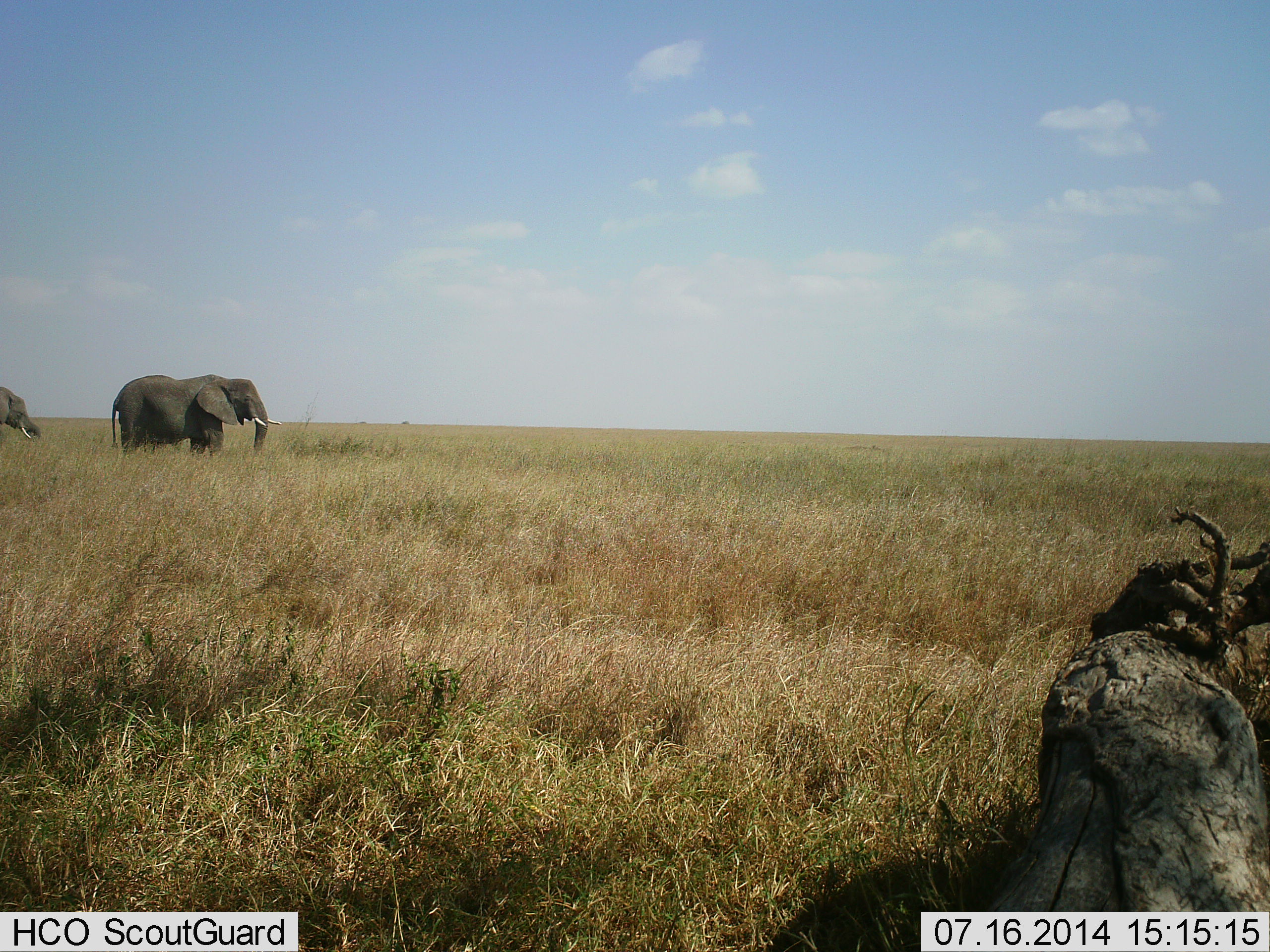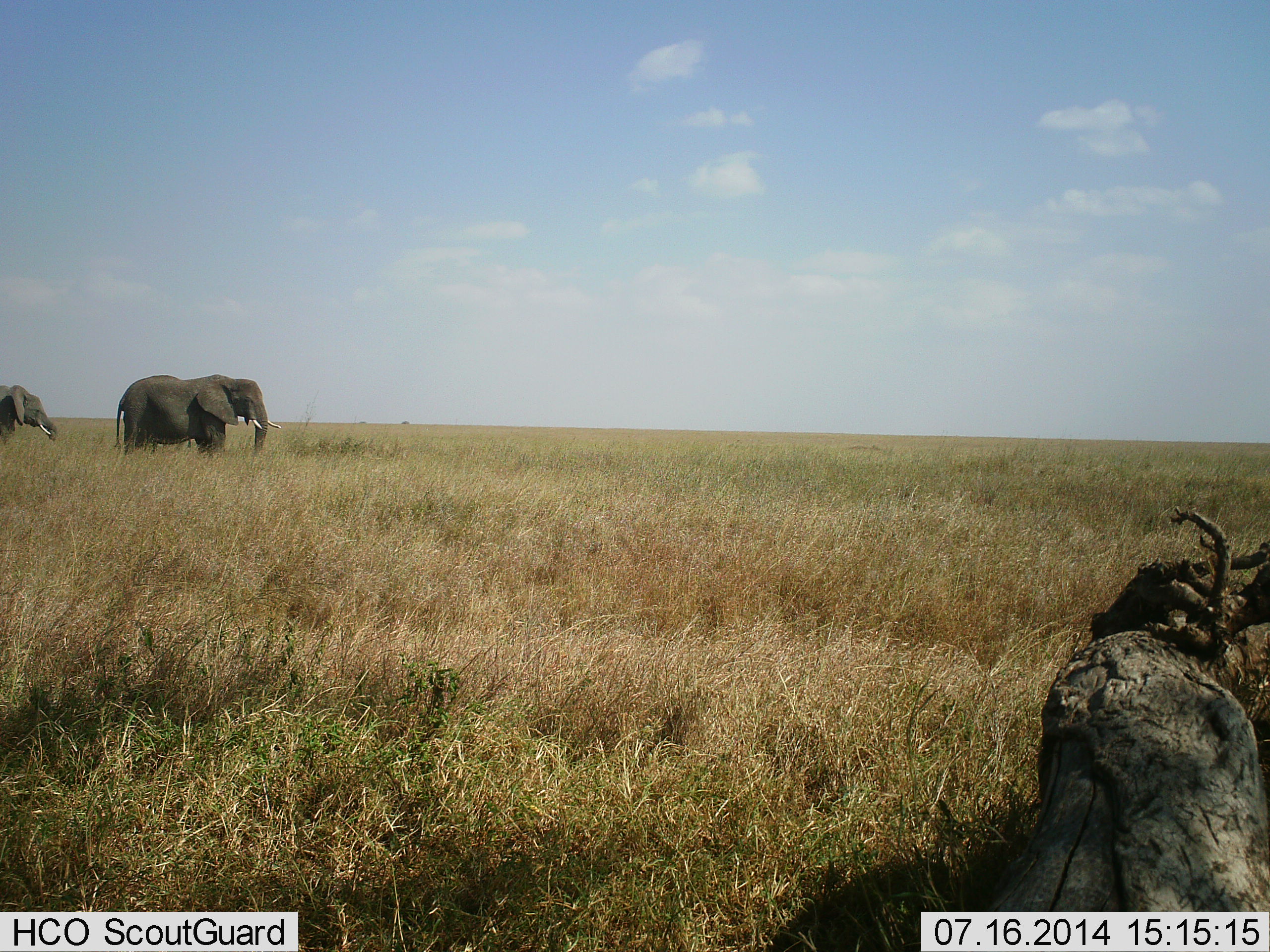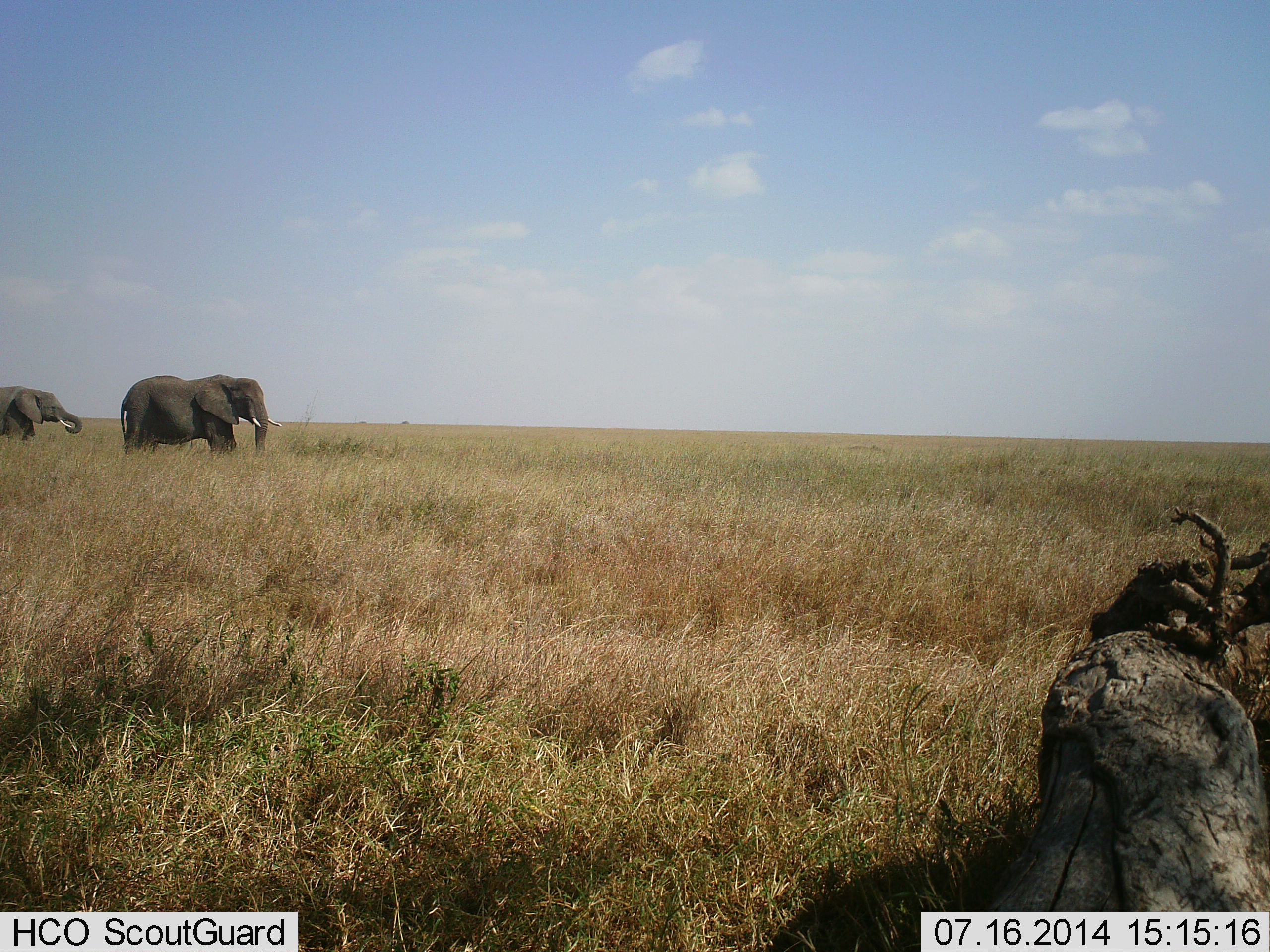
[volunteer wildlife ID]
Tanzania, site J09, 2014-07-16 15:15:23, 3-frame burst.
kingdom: Animalia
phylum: Chordata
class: Mammalia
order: Proboscidea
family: Elephantidae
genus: Loxodonta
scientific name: Loxodonta africana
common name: african bush elephant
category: elephant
Elephant (african bush elephant) (Loxodonta africana), count 2. Behavior (volunteer vote fractions): standing 60%, resting 0%, moving 80%, interacting 0%. Young present (vote fraction): 0%. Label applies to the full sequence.